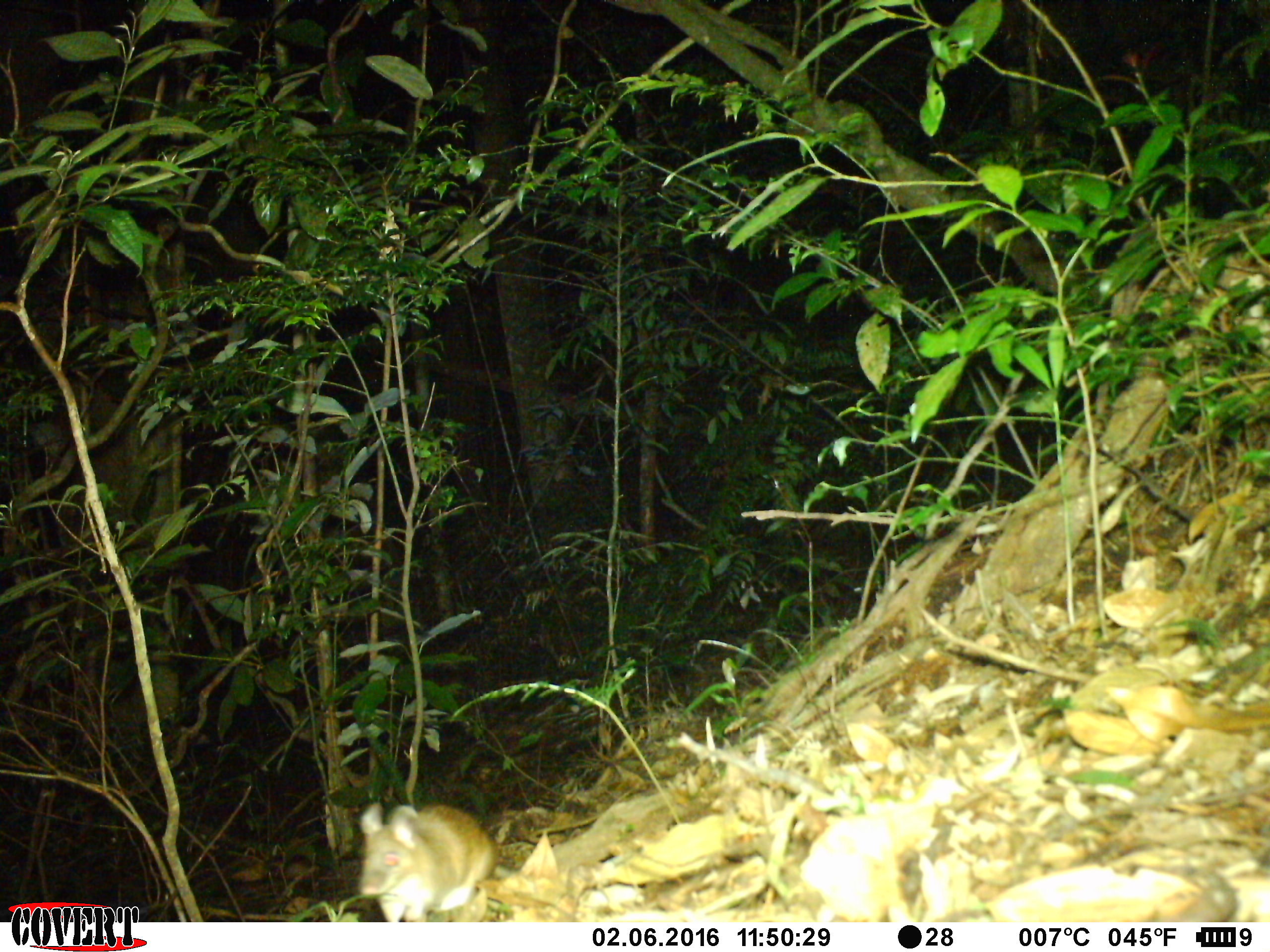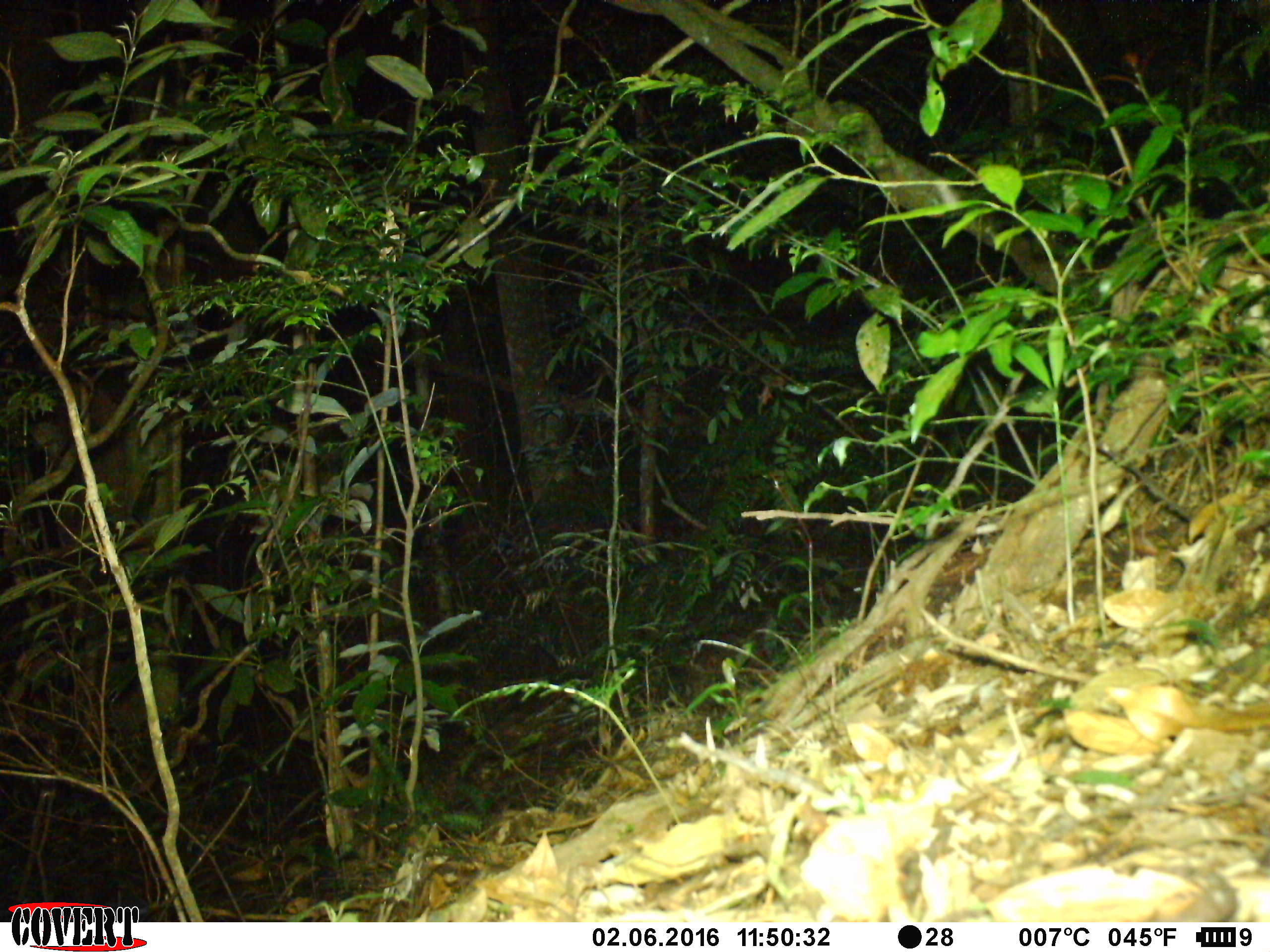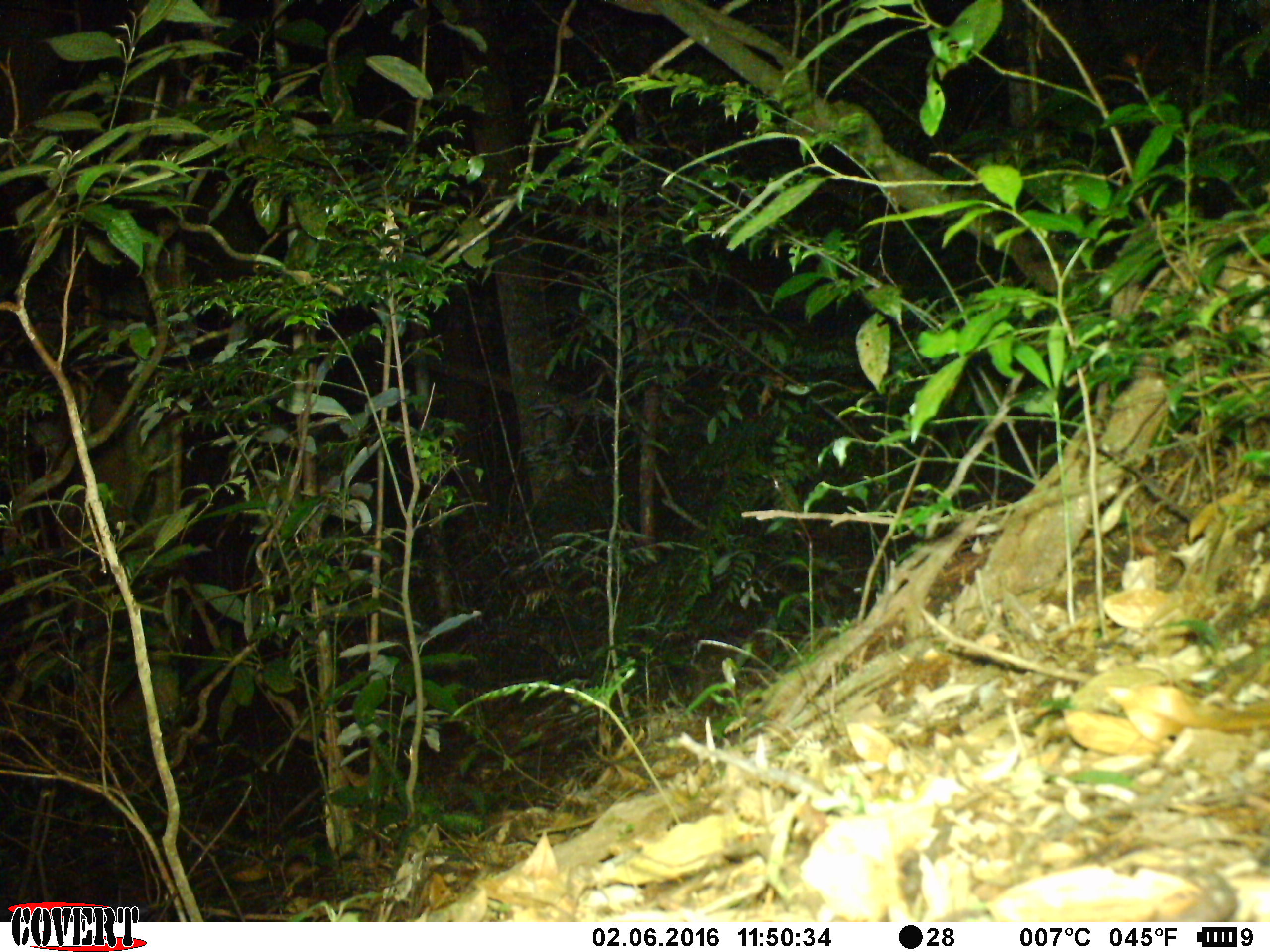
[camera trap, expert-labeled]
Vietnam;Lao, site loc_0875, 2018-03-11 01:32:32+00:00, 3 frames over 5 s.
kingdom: Animalia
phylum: Chordata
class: Mammalia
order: Rodentia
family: Muridae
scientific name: Muridae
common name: old-world mice and rats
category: unidentified murid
Unidentified murid (old-world mice and rats) (Muridae). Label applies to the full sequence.